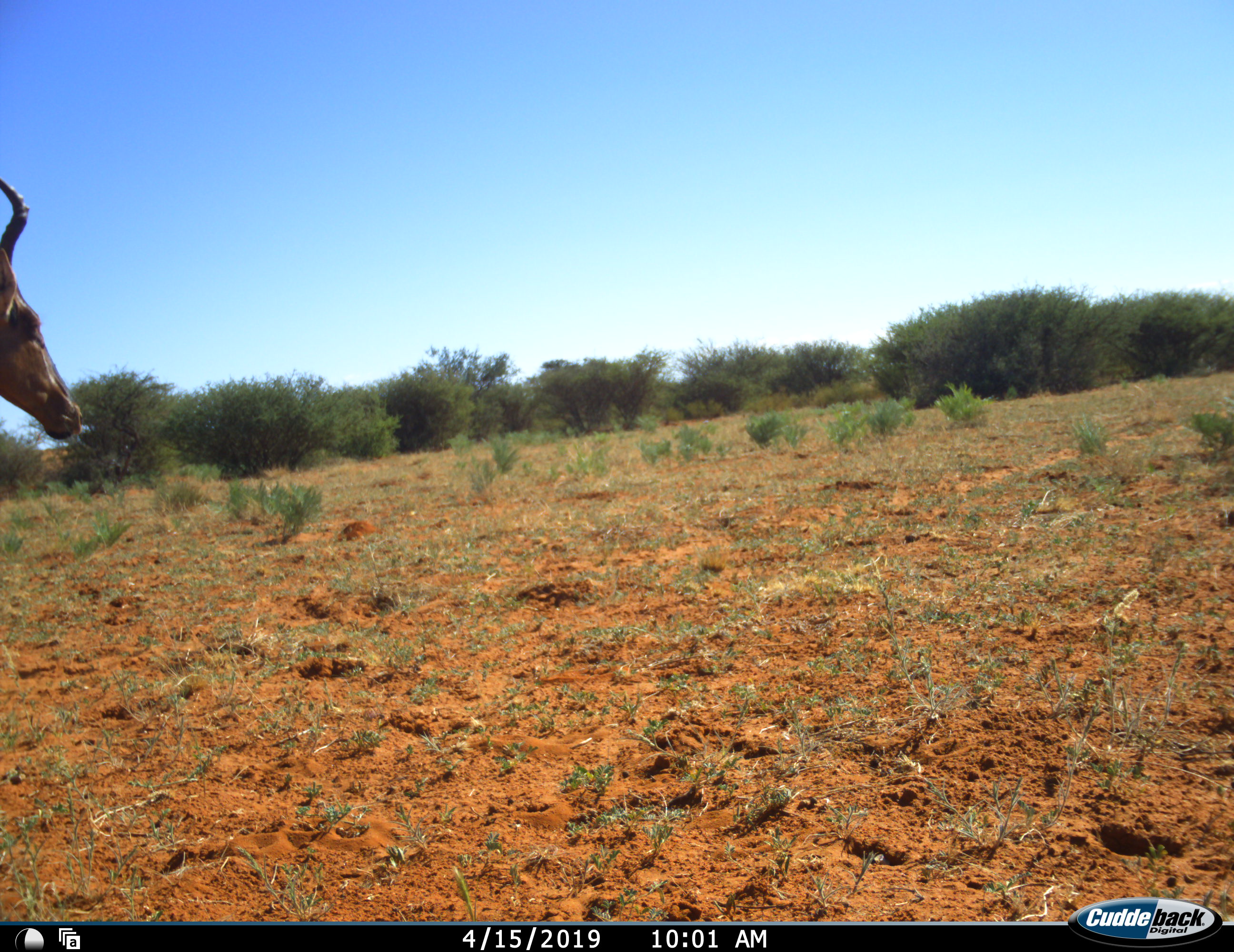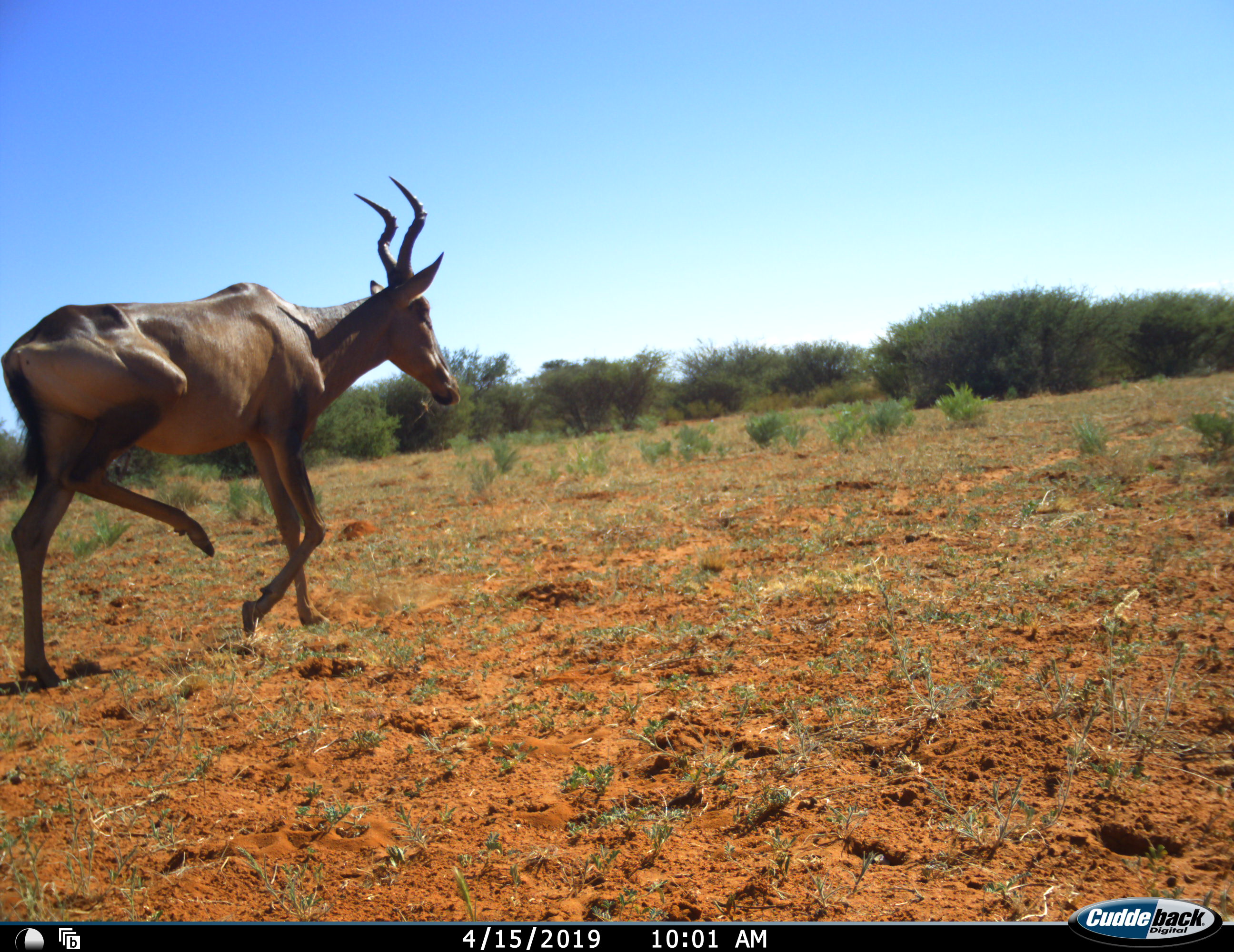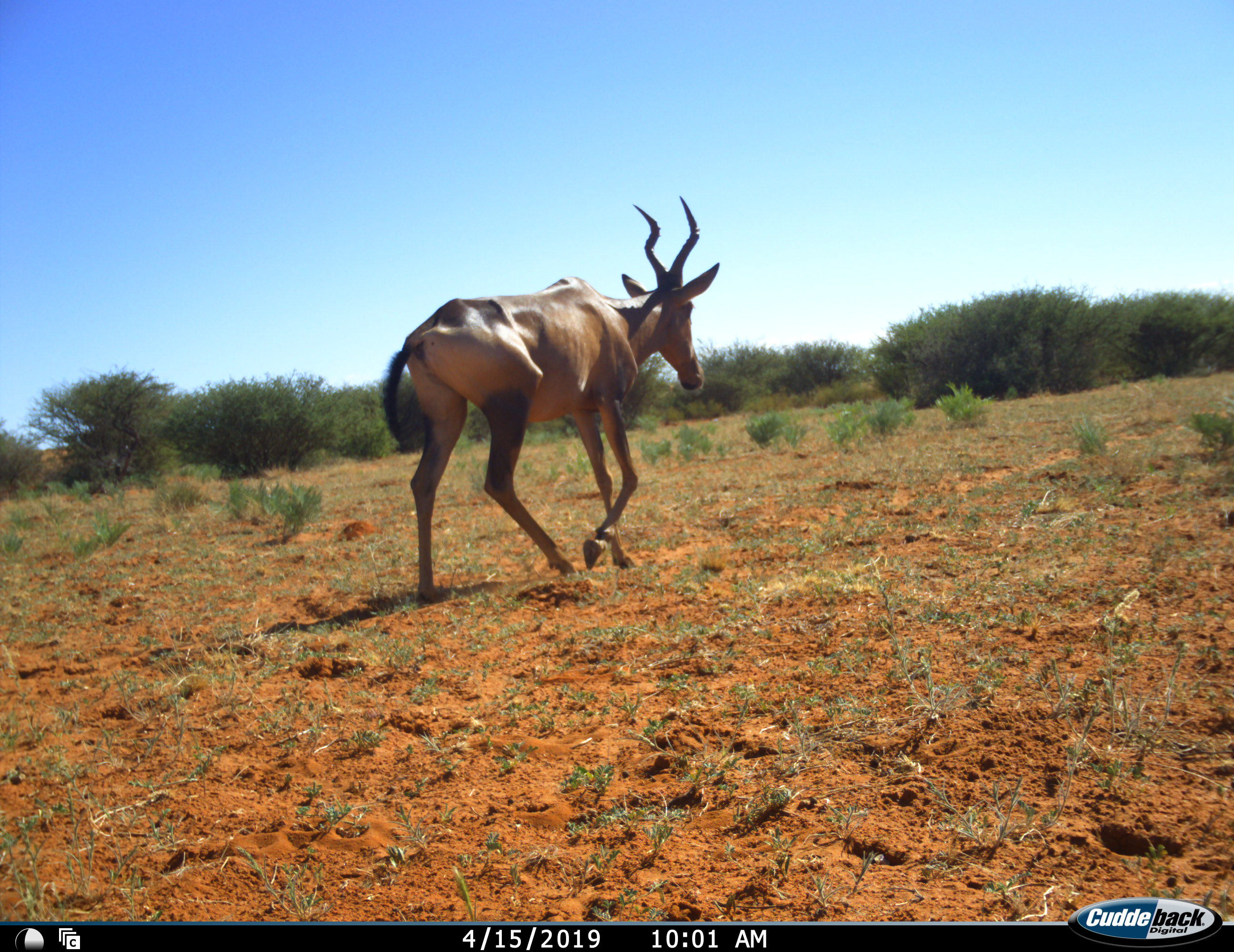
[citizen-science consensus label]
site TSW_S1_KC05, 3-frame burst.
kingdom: Animalia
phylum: Chordata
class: Mammalia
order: Artiodactyla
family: Bovidae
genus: Alcelaphus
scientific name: Alcelaphus buselaphus caama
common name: red hartebeest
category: hartebeestred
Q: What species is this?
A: Hartebeestred (red hartebeest) (Alcelaphus buselaphus caama).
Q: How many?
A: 1.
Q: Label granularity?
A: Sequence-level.